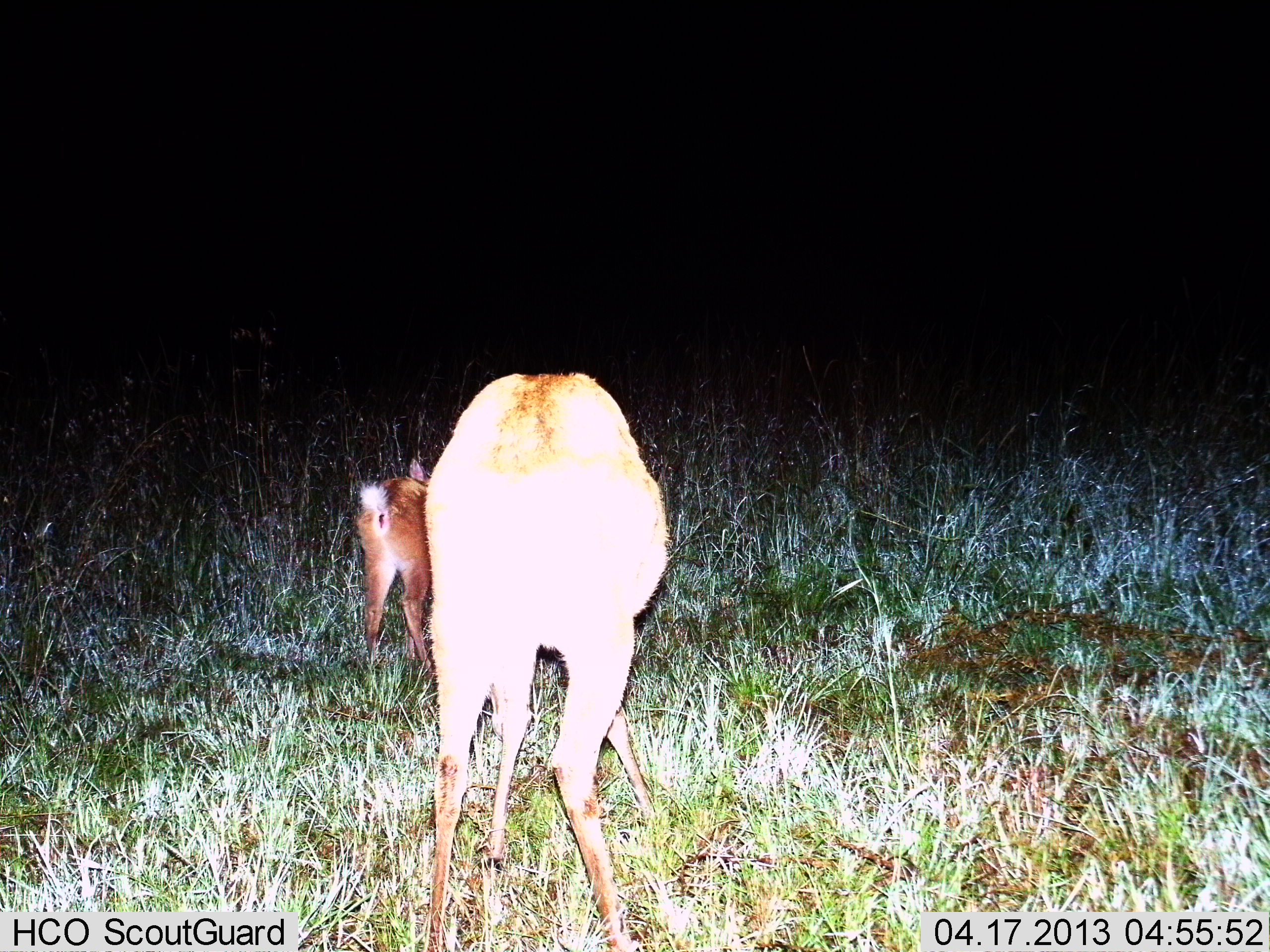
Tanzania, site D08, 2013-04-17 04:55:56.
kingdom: Animalia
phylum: Chordata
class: Mammalia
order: Artiodactyla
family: Bovidae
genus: Redunca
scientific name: Redunca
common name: reedbuck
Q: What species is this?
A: Reedbuck (Redunca).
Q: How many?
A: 2.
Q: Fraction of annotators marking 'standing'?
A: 90%.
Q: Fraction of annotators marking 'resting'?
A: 0%.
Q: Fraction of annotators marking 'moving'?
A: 0%.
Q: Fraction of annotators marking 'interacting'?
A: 0%.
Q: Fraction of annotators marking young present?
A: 80%.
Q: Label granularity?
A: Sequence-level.